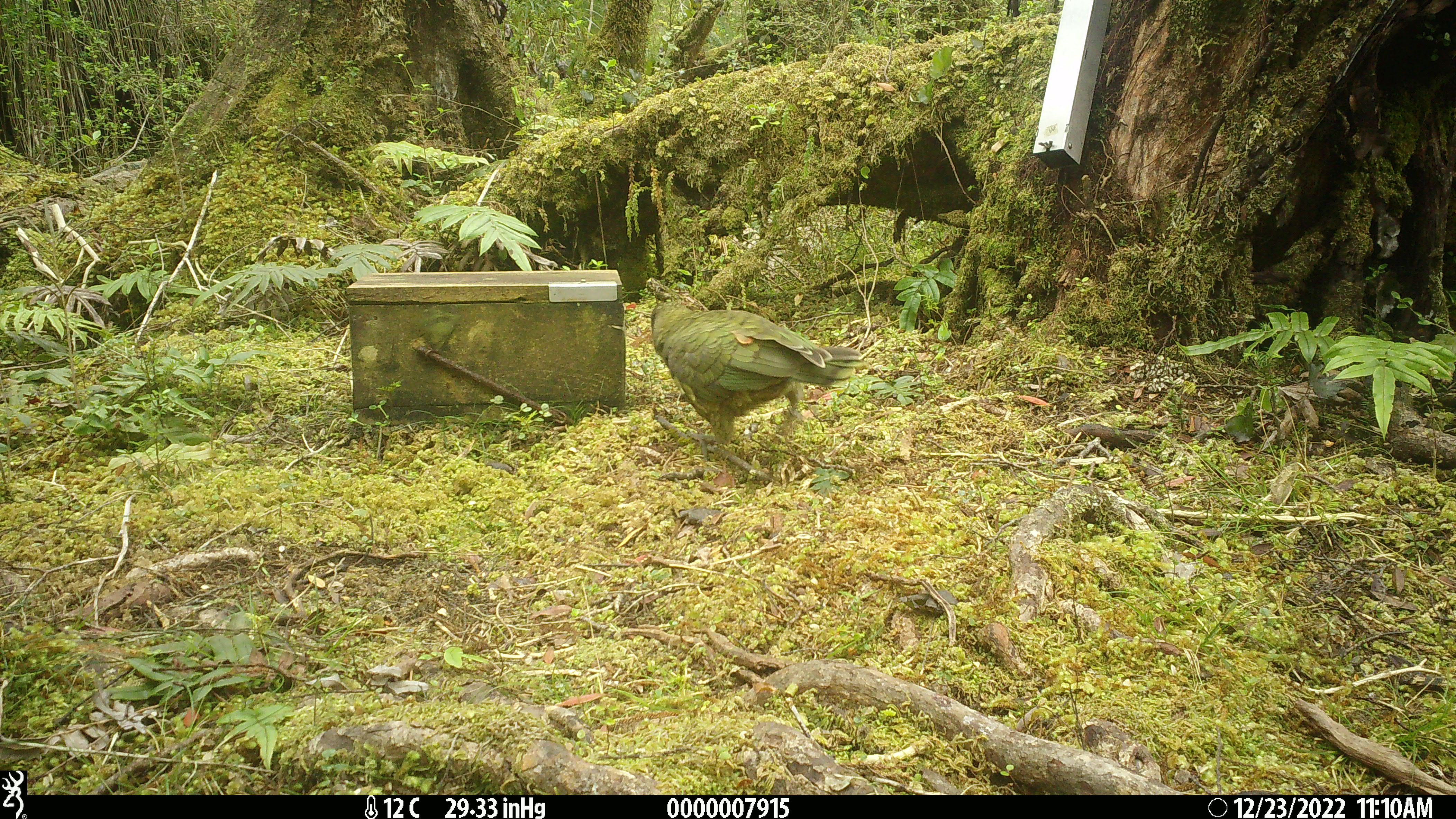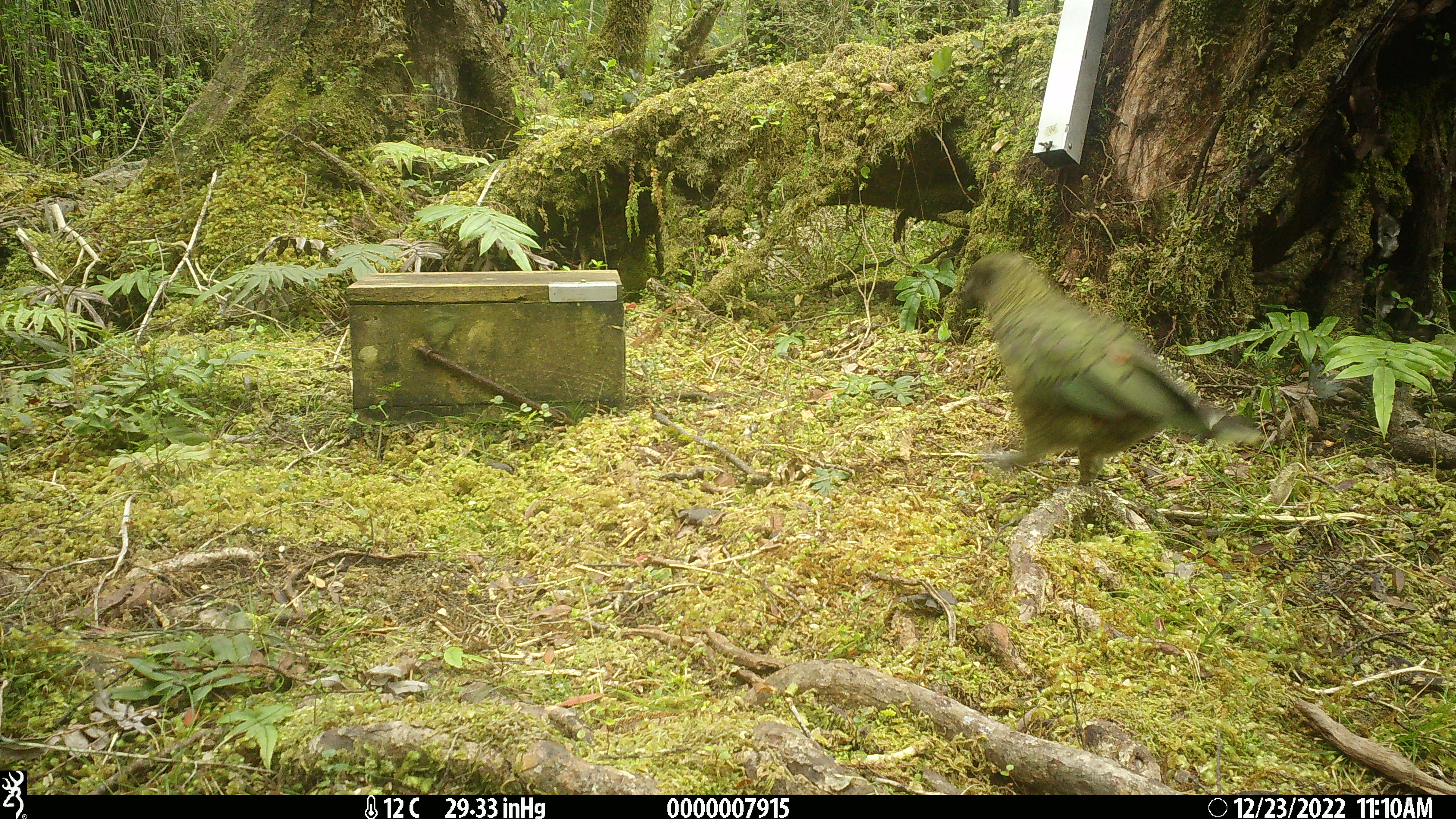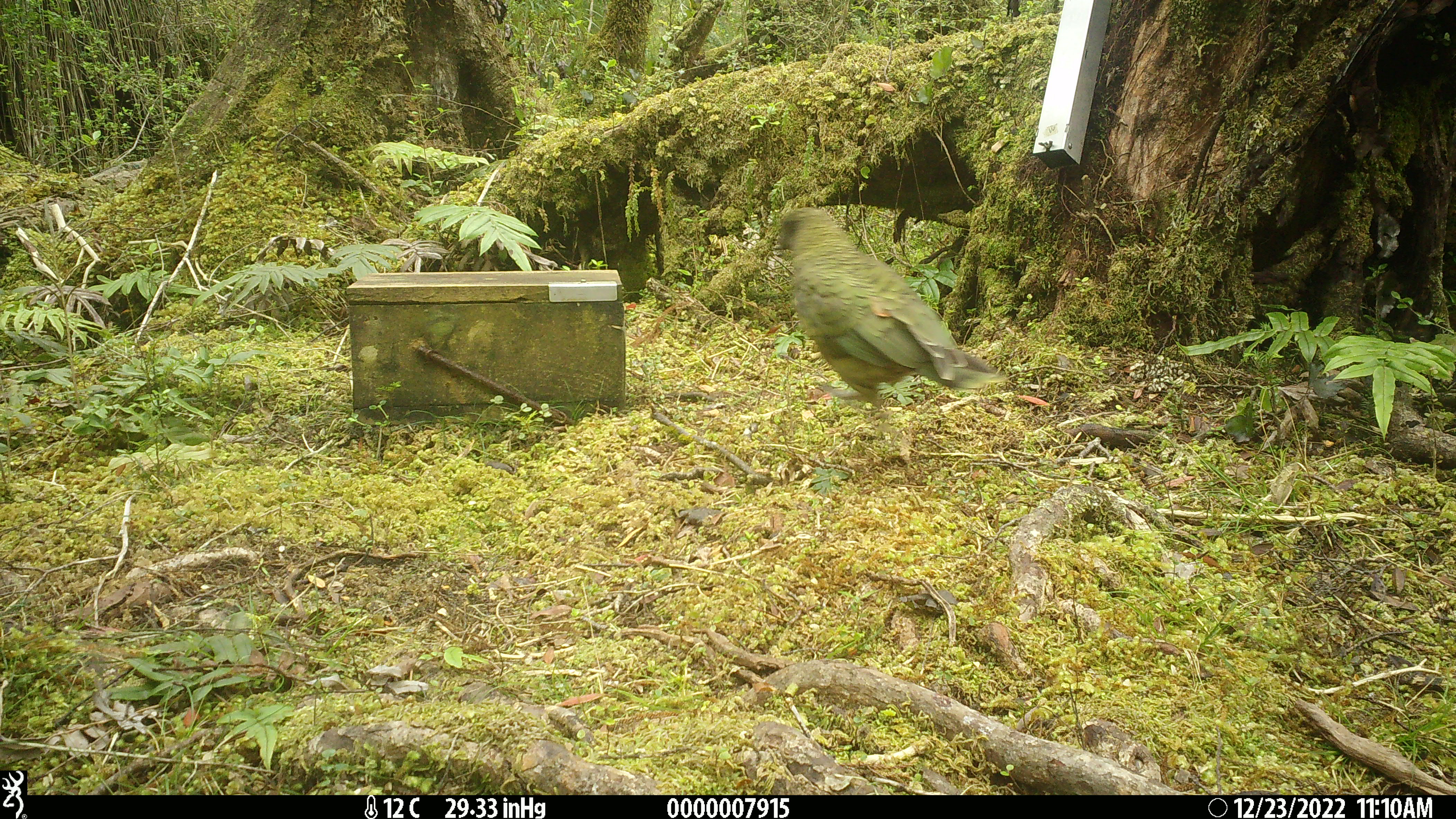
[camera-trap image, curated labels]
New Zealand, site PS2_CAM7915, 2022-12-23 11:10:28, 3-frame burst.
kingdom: Animalia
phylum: Chordata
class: Aves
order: Psittaciformes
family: Strigopidae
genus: Nestor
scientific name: Nestor notabilis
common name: kea